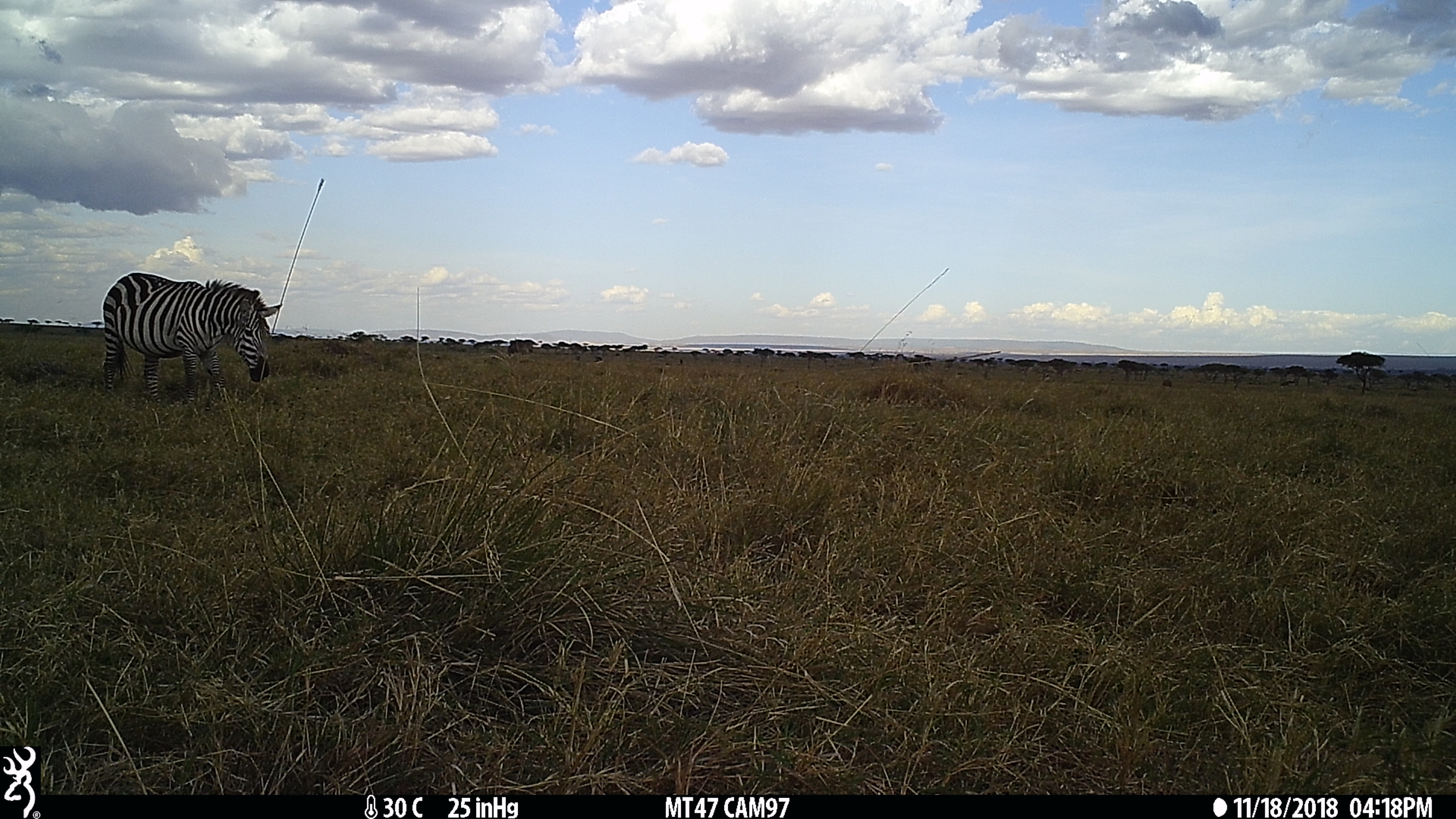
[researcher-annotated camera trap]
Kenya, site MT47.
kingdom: Animalia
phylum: Chordata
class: Mammalia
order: Perissodactyla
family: Equidae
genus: Equus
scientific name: Equus quagga burchellii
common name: burchell's zebra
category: zebra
Zebra (burchell's zebra) (Equus quagga burchellii).